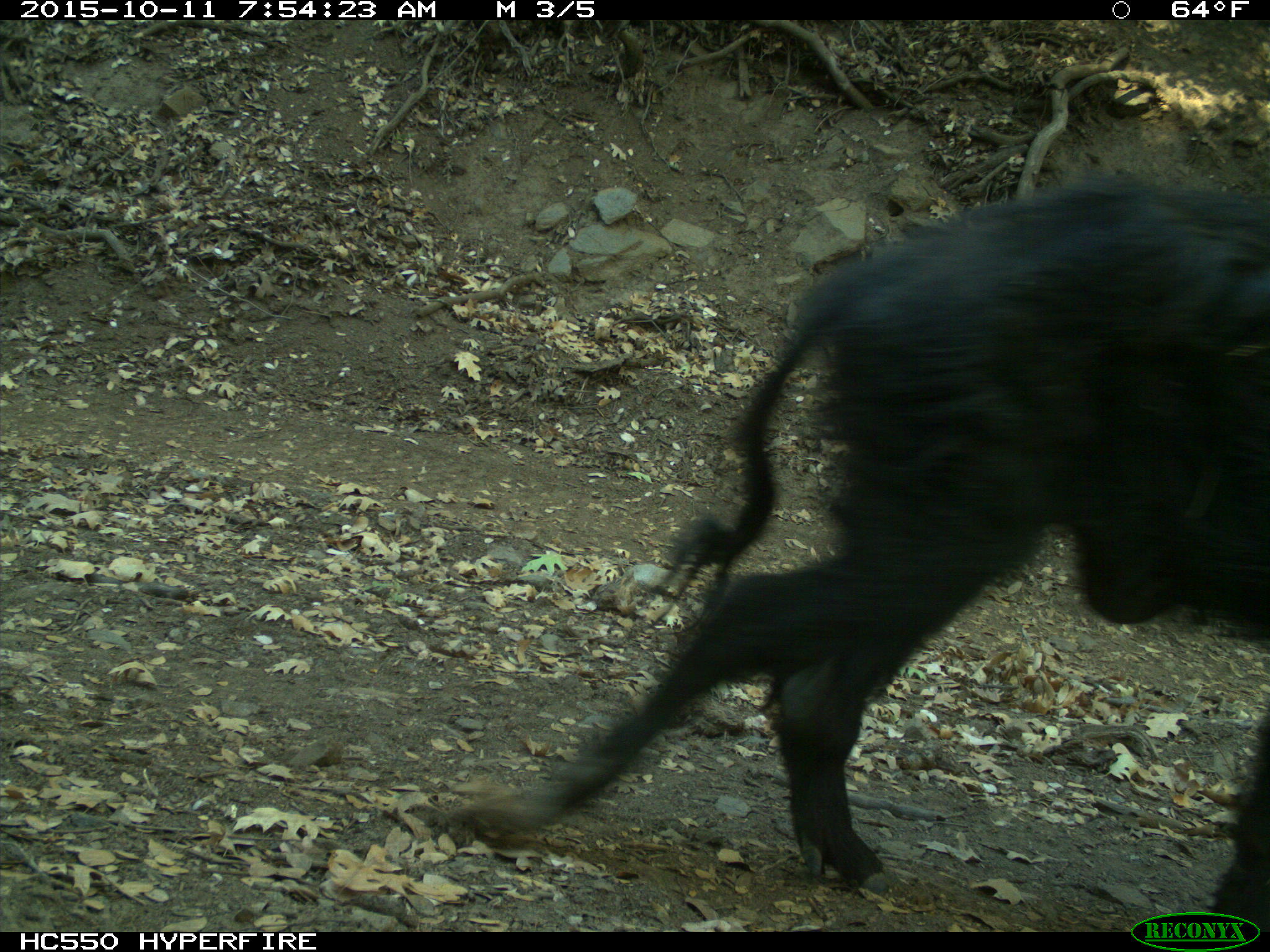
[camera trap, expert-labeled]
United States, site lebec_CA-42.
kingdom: Animalia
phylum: Chordata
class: Mammalia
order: Artiodactyla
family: Suidae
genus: Sus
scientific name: Sus scrofa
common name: wild boar